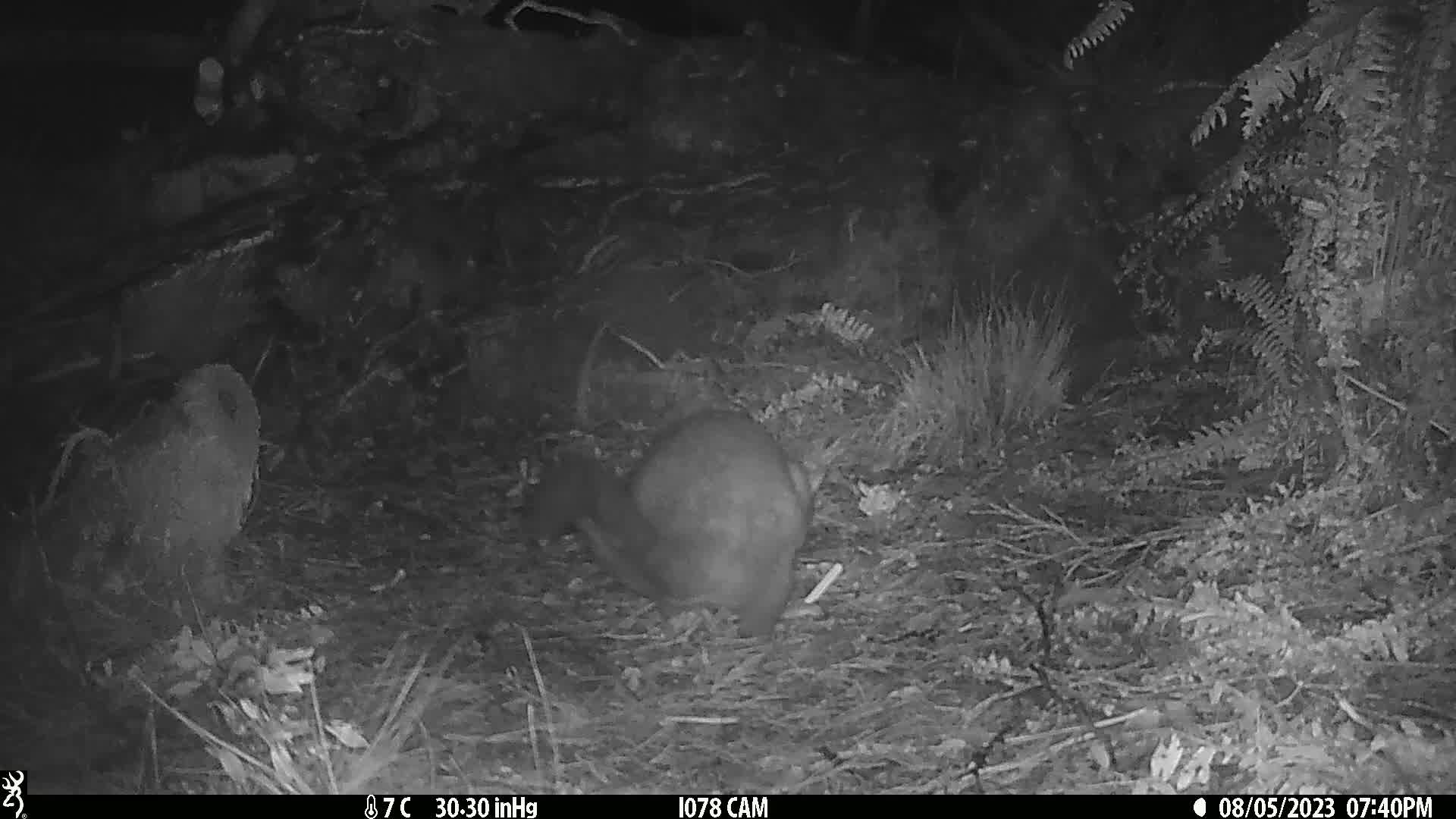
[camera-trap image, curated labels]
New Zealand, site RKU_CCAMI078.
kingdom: Animalia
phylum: Chordata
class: Mammalia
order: Diprotodontia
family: Phalangeridae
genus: Trichosurus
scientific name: Trichosurus vulpecula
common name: common brushtail possum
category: possum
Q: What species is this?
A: Possum (common brushtail possum) (Trichosurus vulpecula).